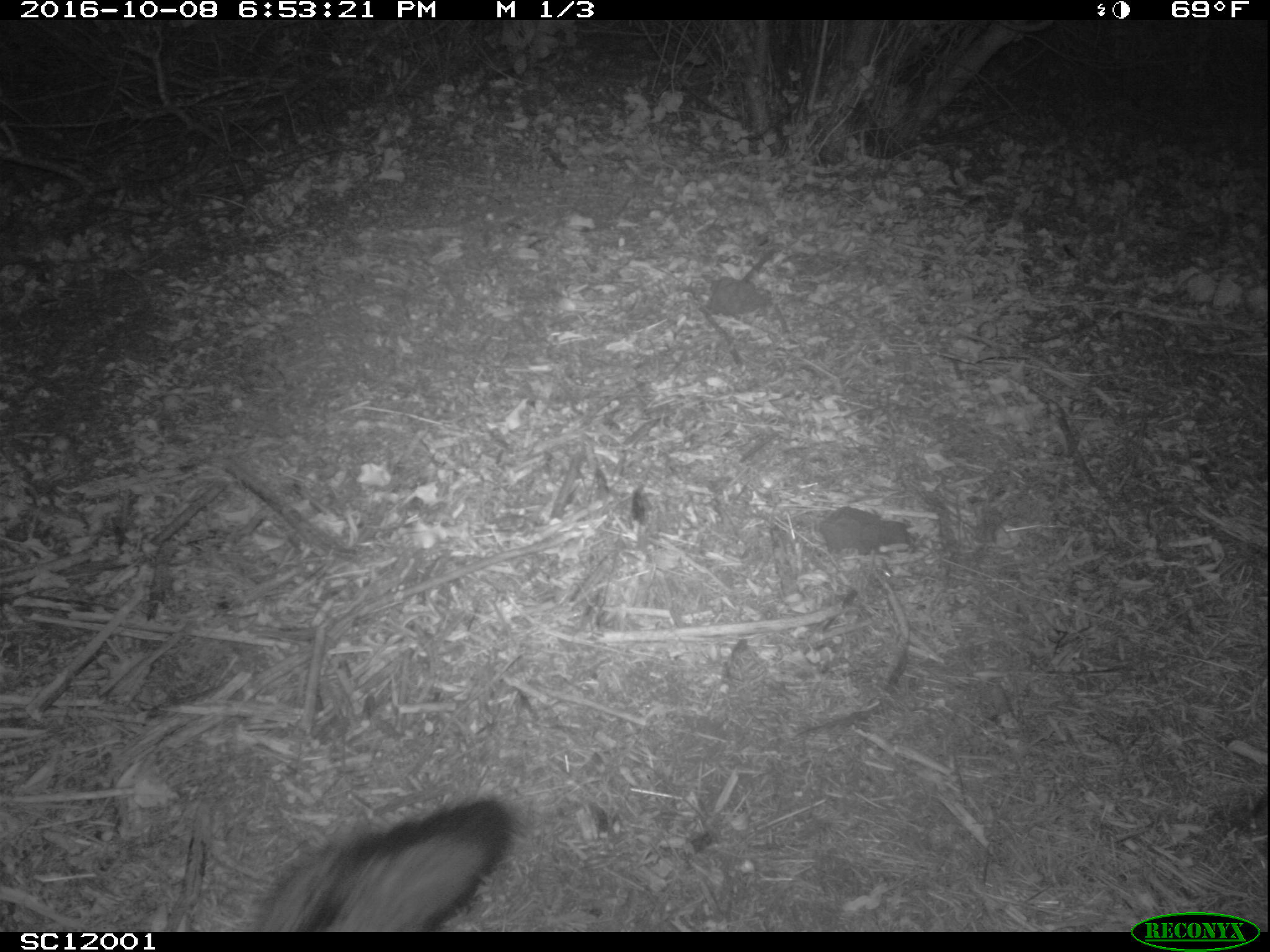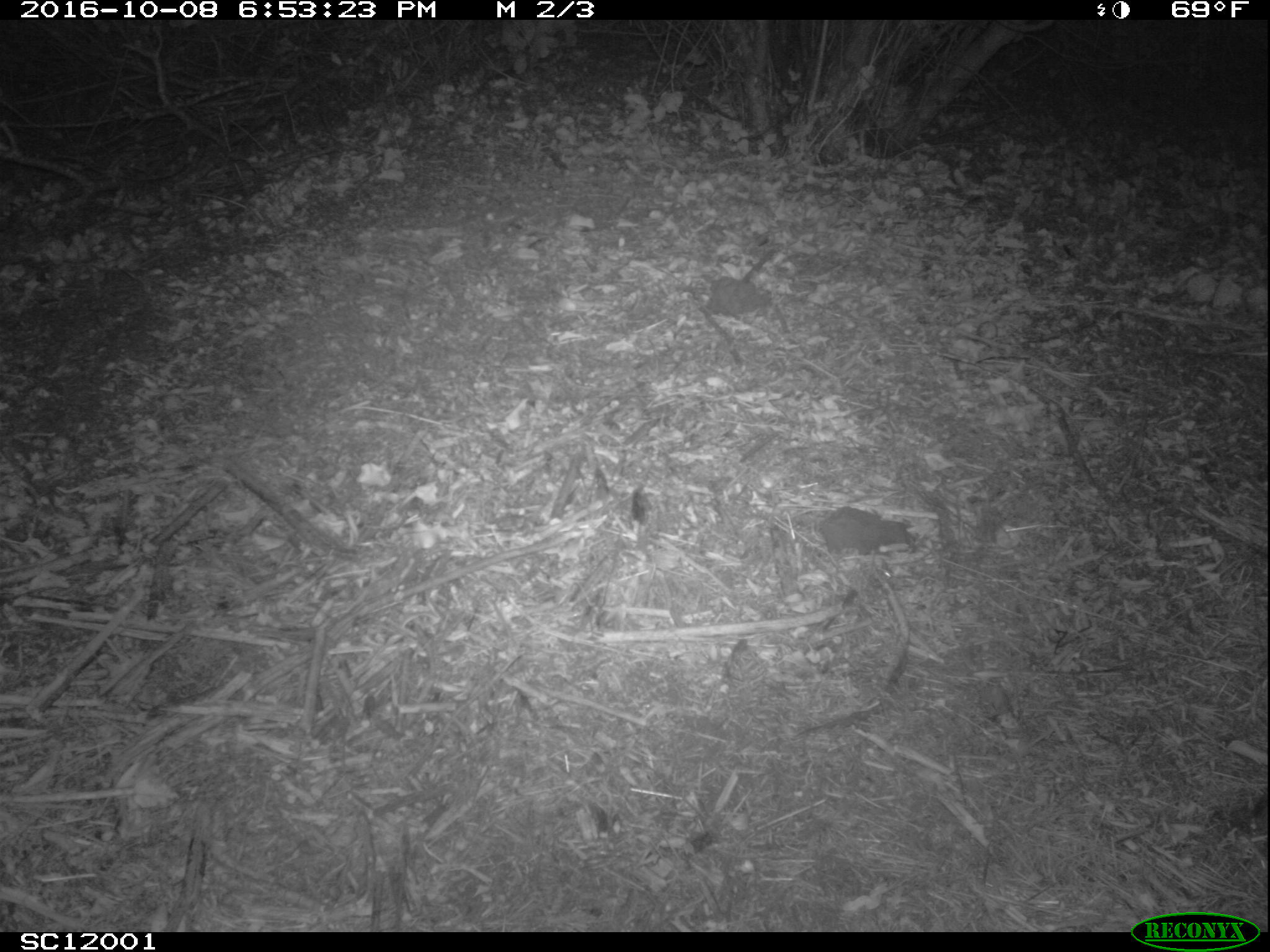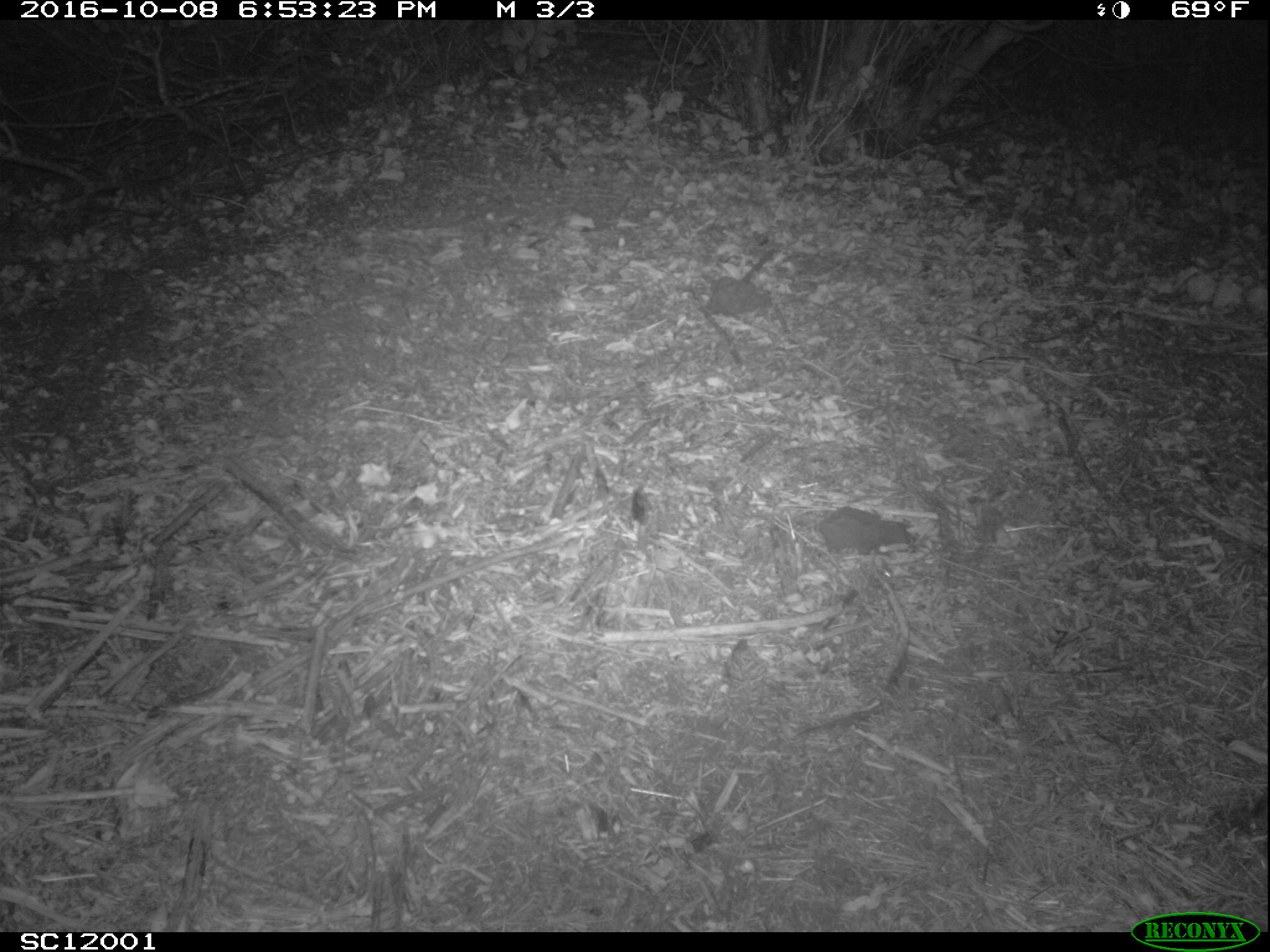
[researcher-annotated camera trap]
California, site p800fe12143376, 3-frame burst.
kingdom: Animalia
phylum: Chordata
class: Mammalia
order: Carnivora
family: Canidae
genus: Urocyon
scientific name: Urocyon littoralis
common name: island fox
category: fox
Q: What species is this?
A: Fox (island fox) (Urocyon littoralis).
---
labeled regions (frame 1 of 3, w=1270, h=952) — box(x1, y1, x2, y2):
fox: box(254, 798, 513, 932)